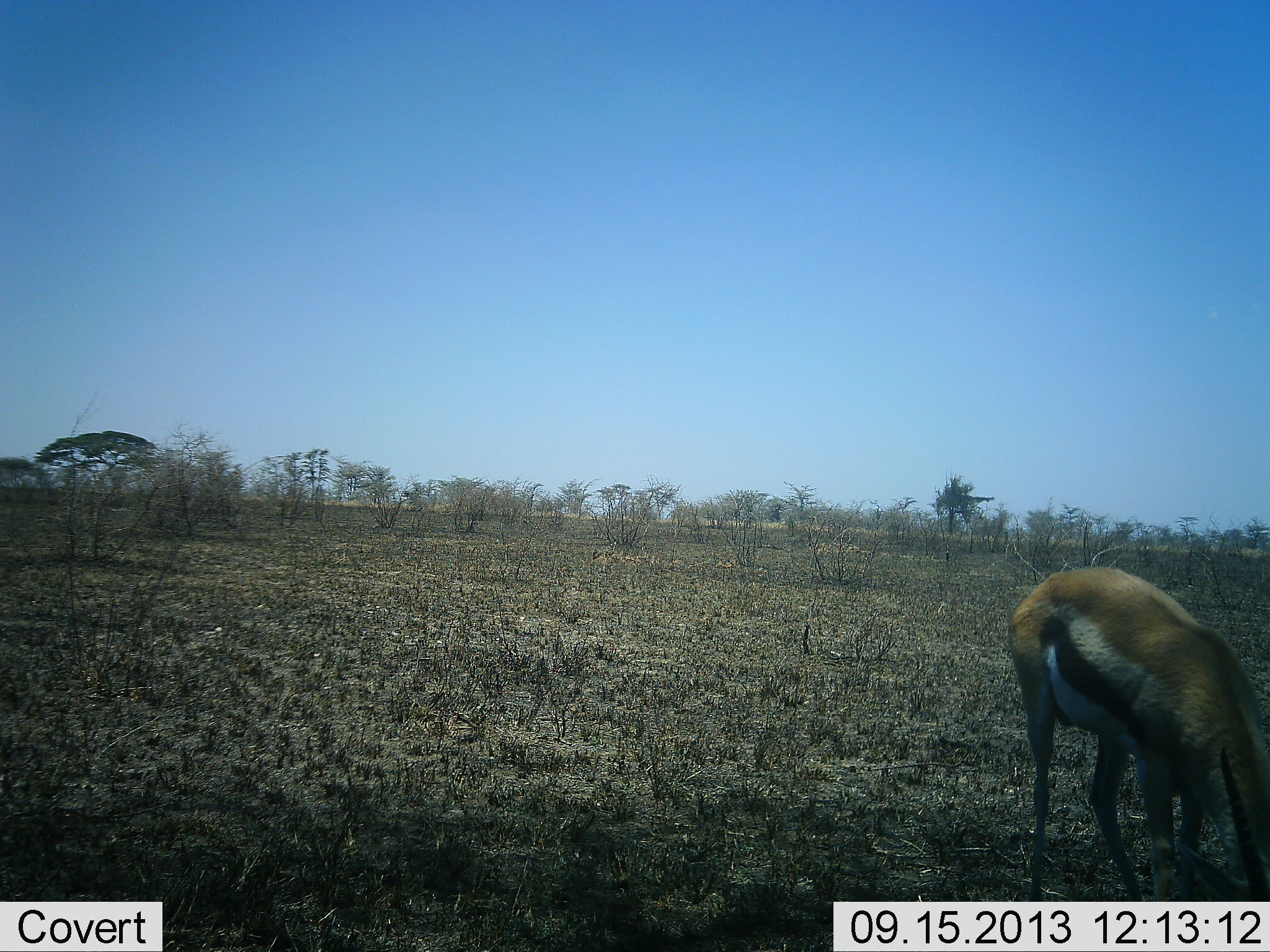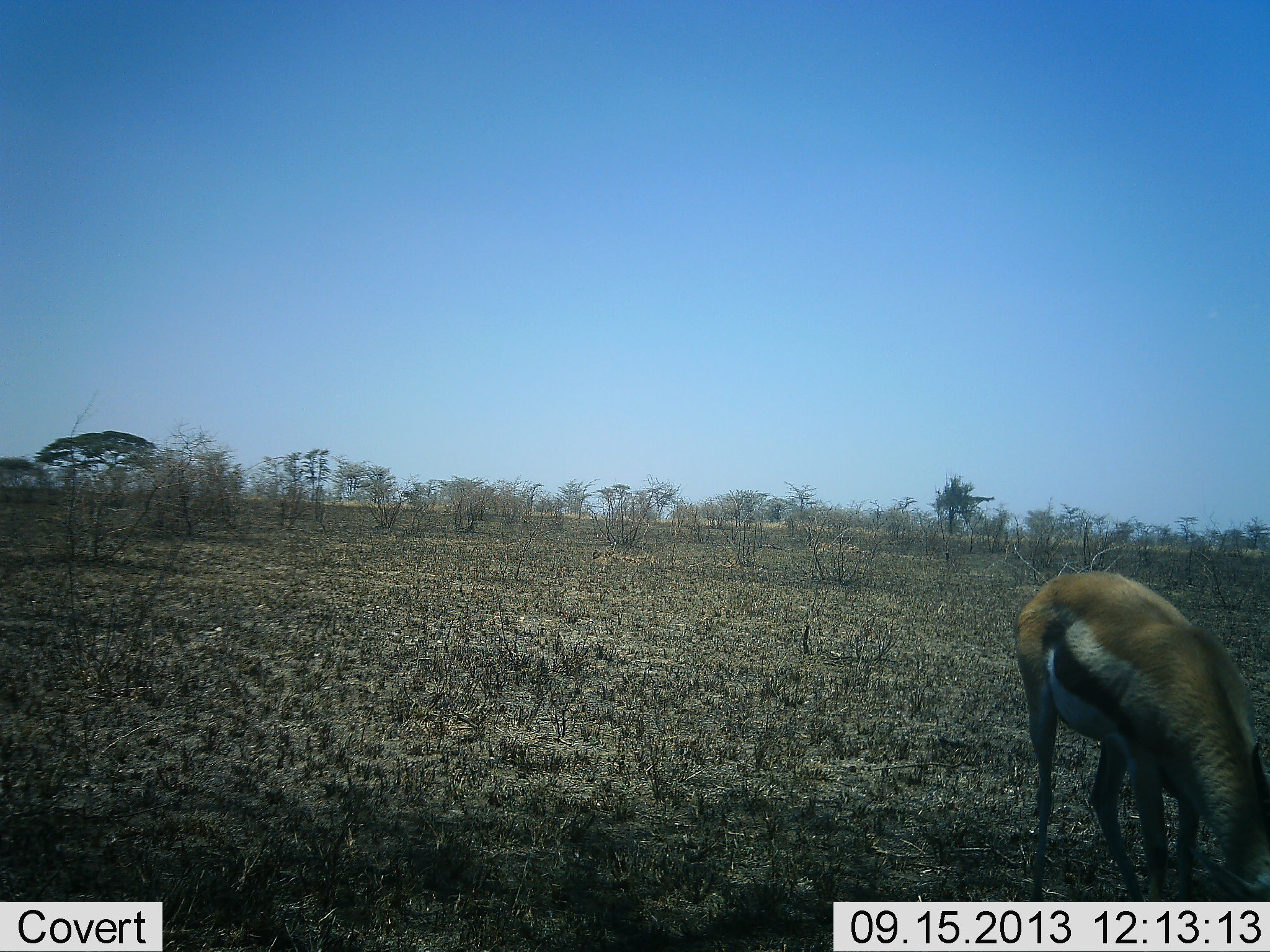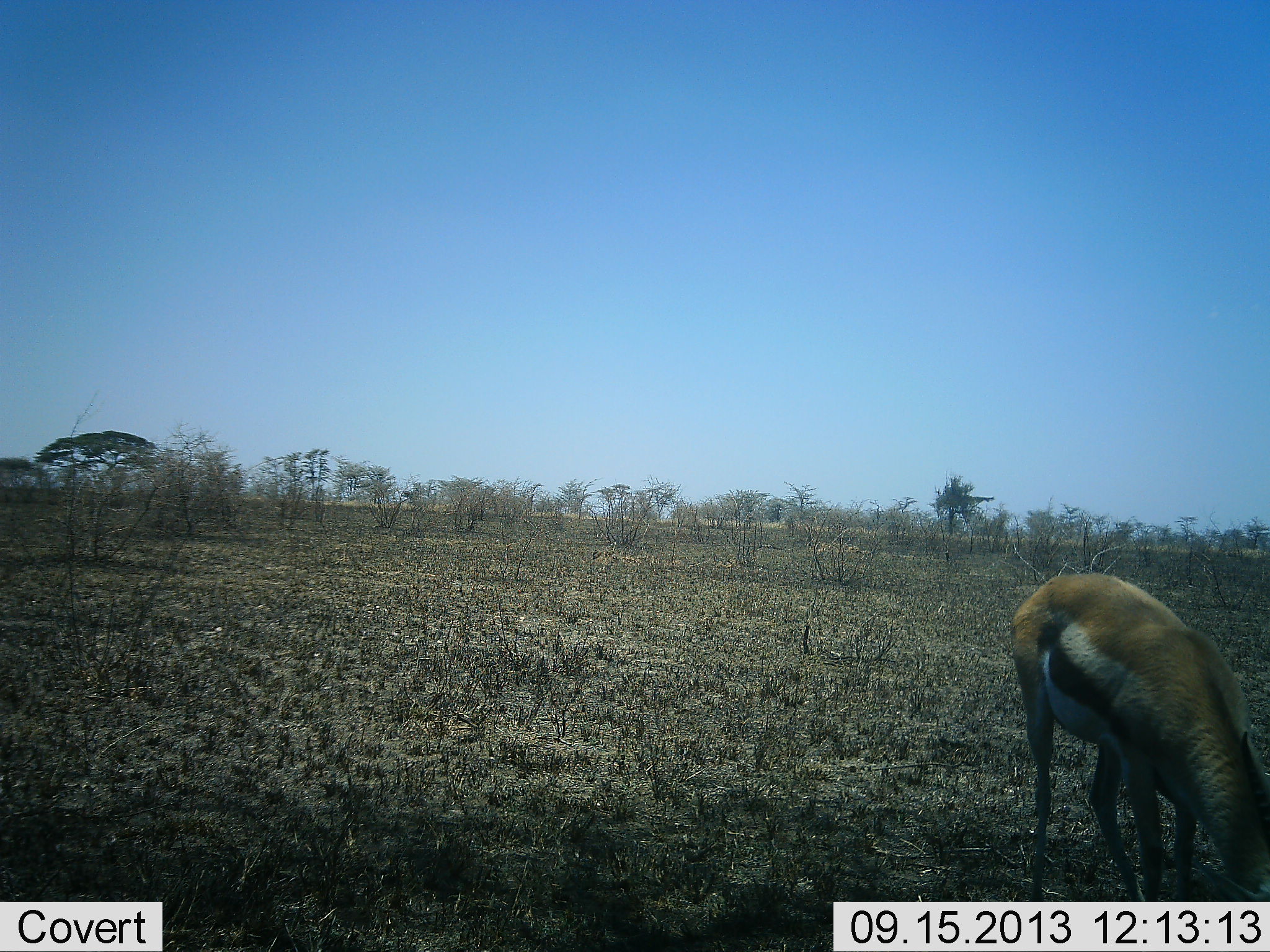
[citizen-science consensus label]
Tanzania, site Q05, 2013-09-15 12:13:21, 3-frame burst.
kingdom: Animalia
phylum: Chordata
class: Mammalia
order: Artiodactyla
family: Bovidae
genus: Eudorcas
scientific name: Eudorcas thomsonii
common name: thomson's gazelle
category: gazellethomsons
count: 1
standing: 11%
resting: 0%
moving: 0%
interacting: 0%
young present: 0%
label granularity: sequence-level